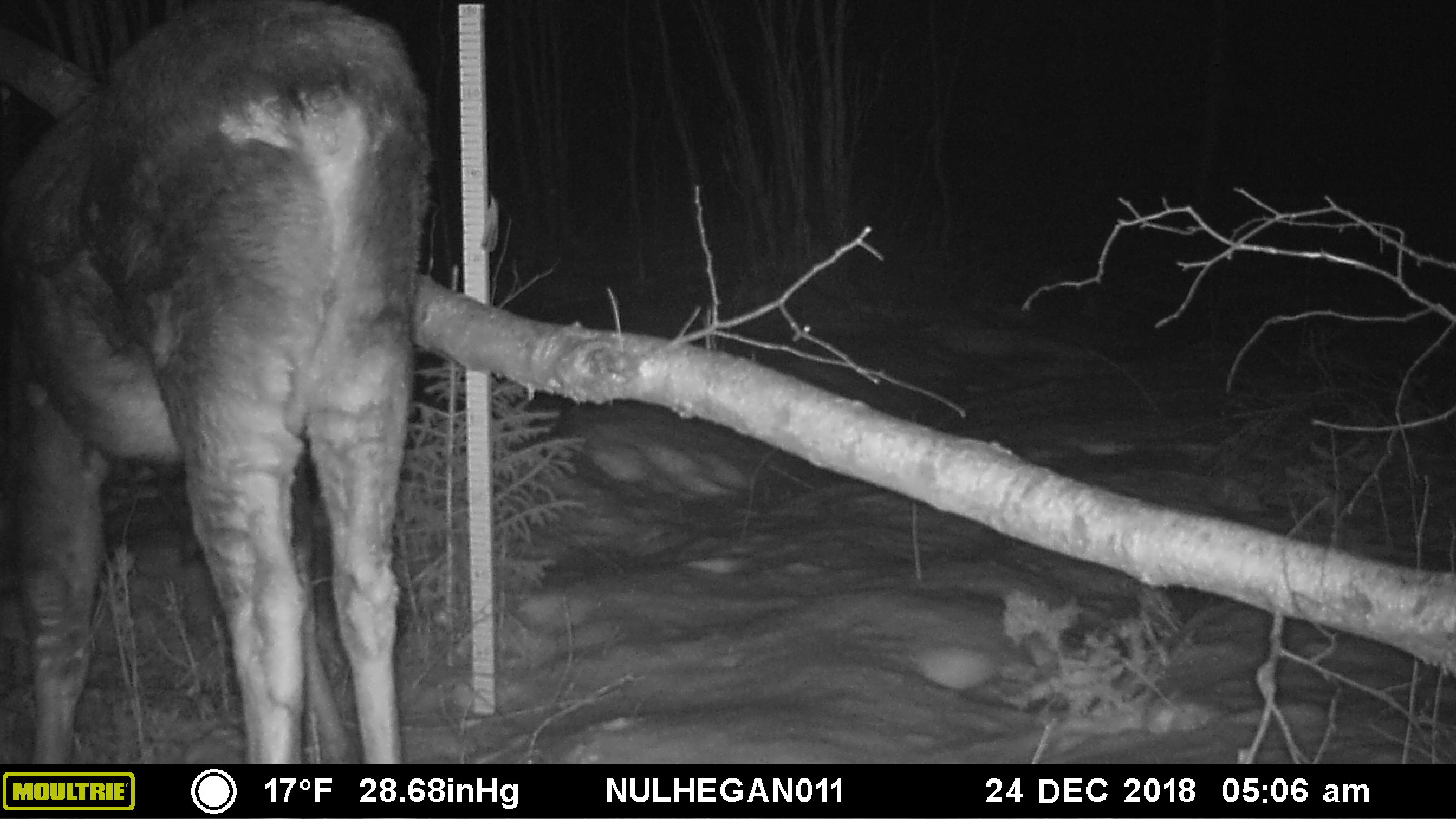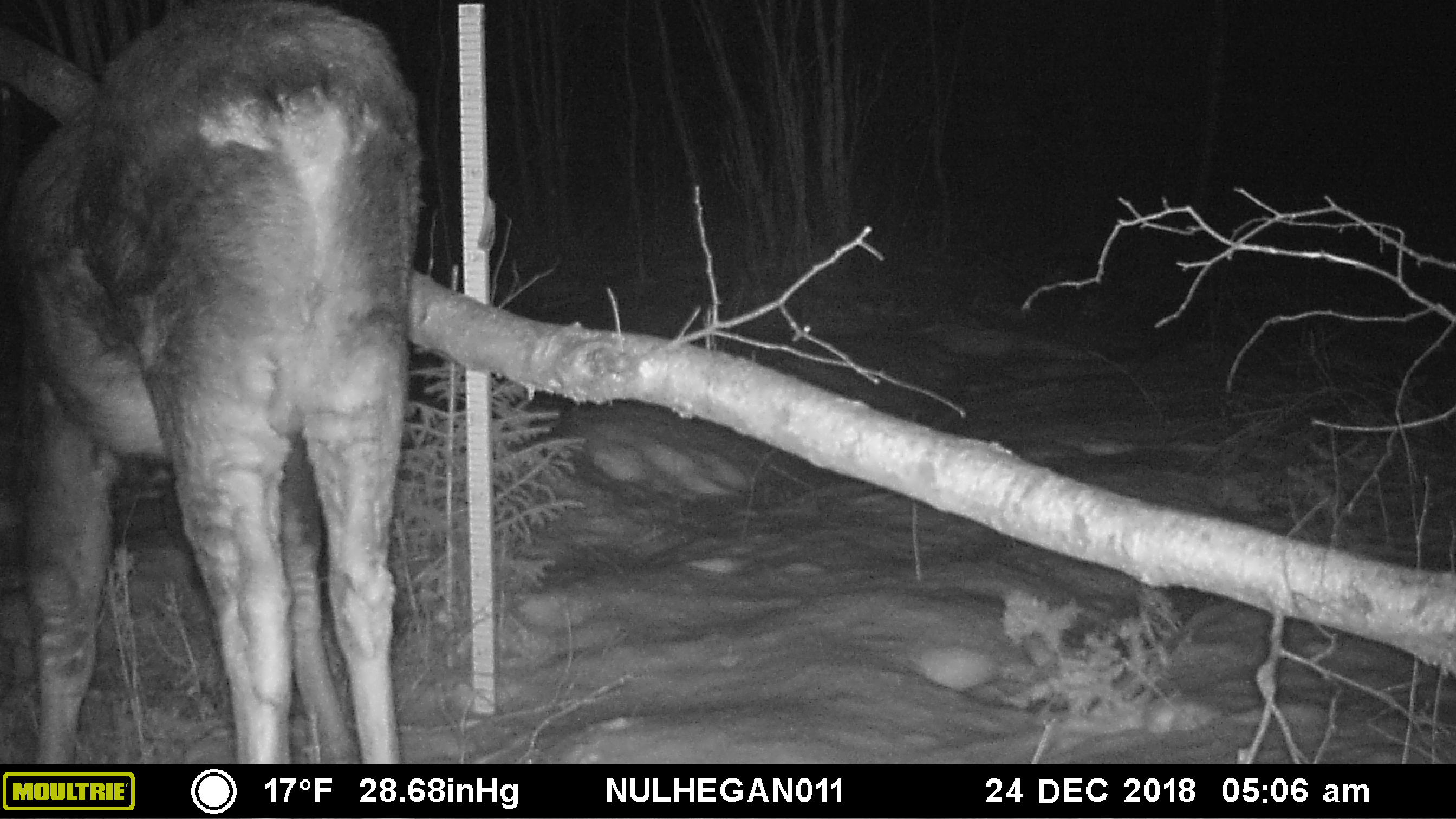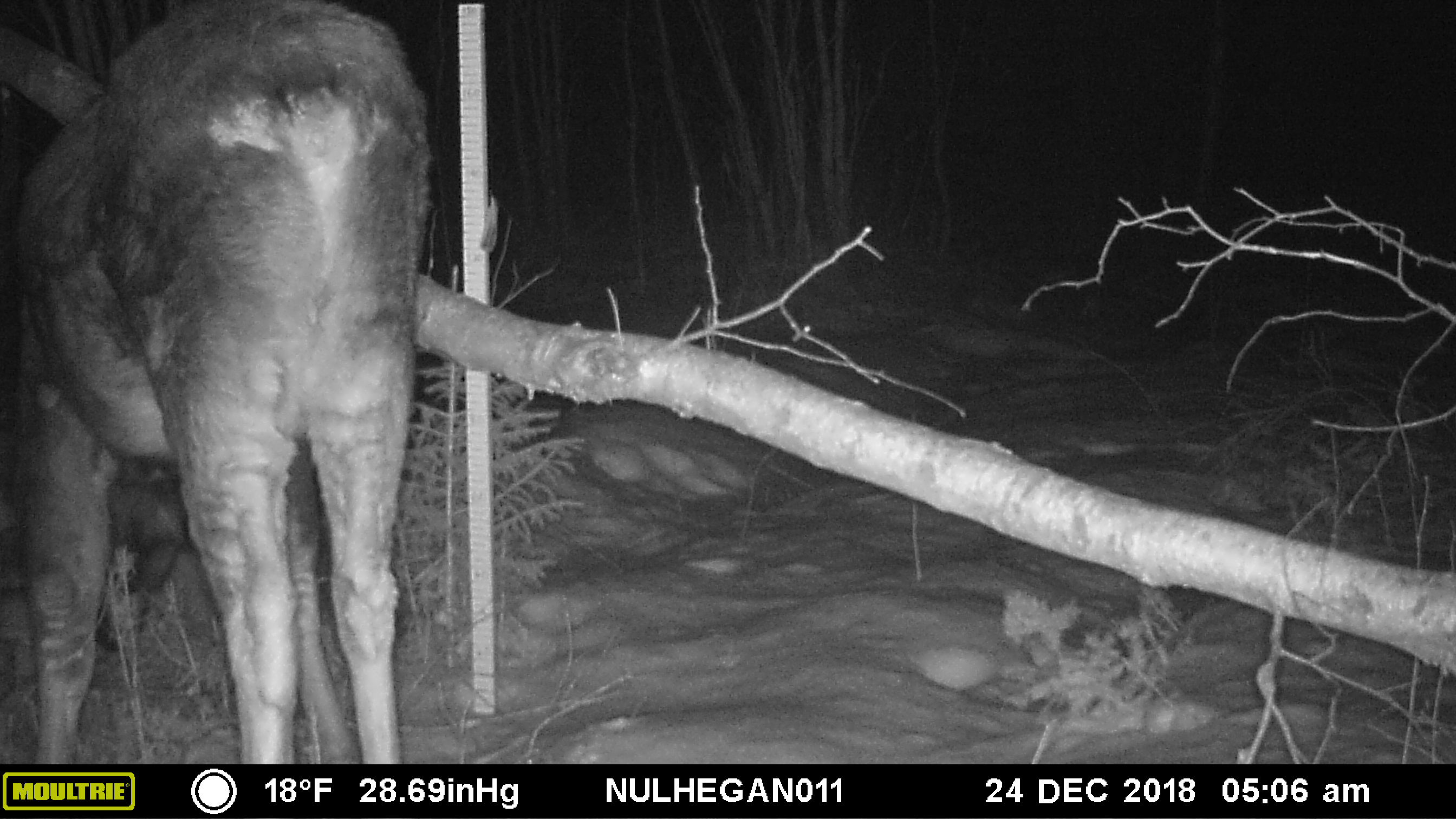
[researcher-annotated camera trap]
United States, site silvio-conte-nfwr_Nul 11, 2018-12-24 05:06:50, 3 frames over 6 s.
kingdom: Animalia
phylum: Chordata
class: Mammalia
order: Artiodactyla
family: Cervidae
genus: Alces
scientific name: Alces alces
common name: moose